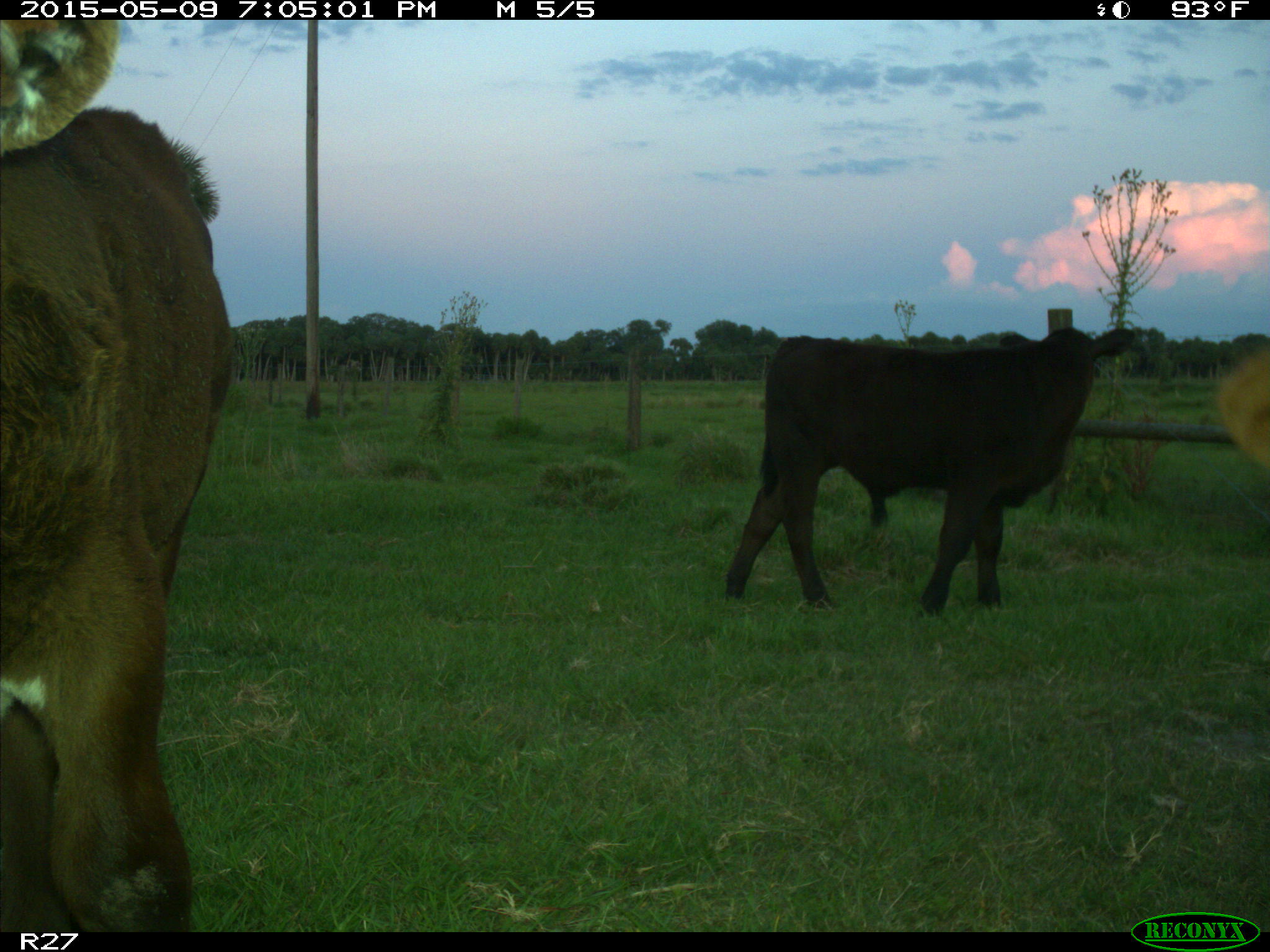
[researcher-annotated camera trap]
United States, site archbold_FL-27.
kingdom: Animalia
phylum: Chordata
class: Mammalia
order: Artiodactyla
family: Bovidae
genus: Bos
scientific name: Bos taurus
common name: domestic cow